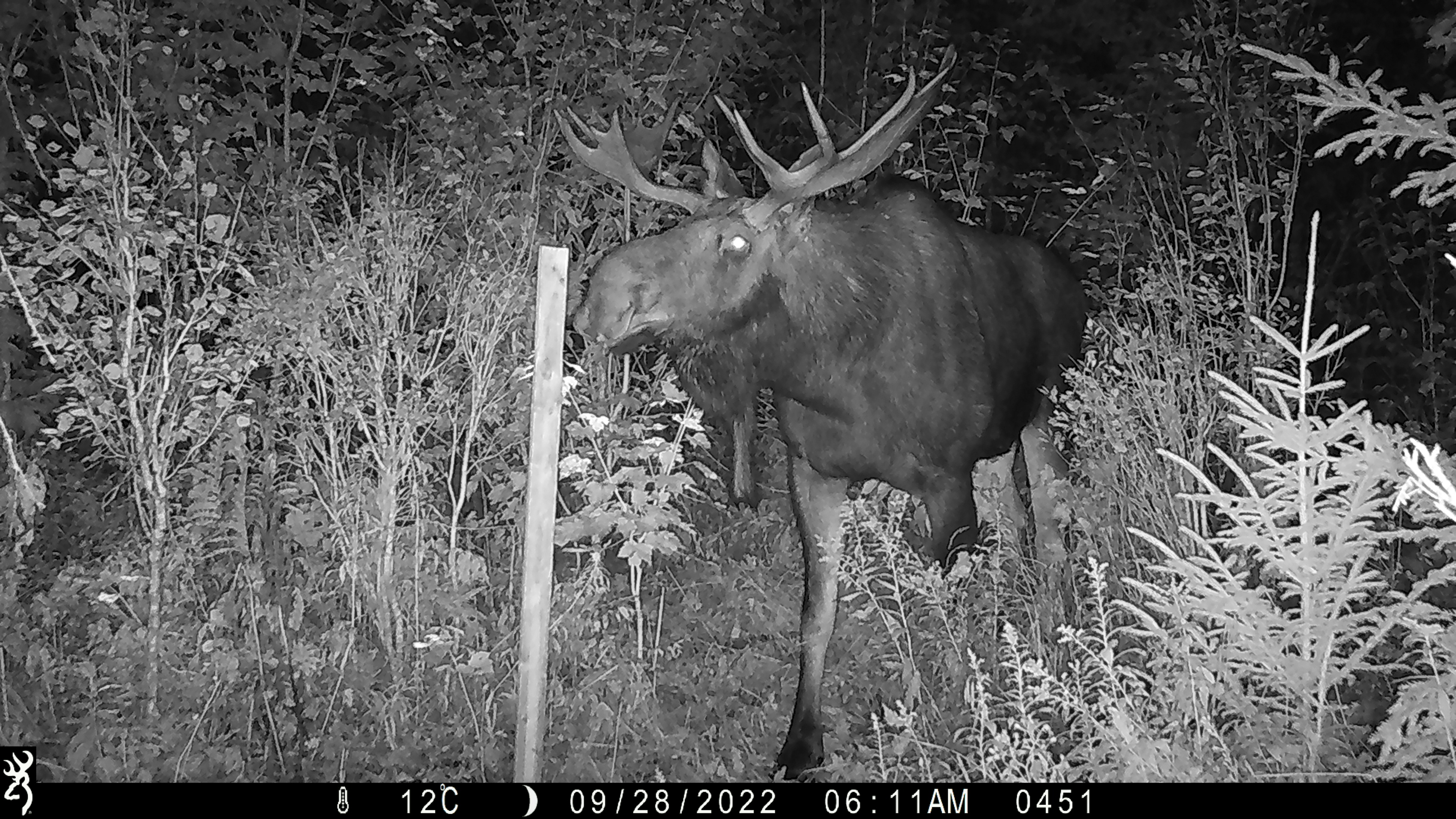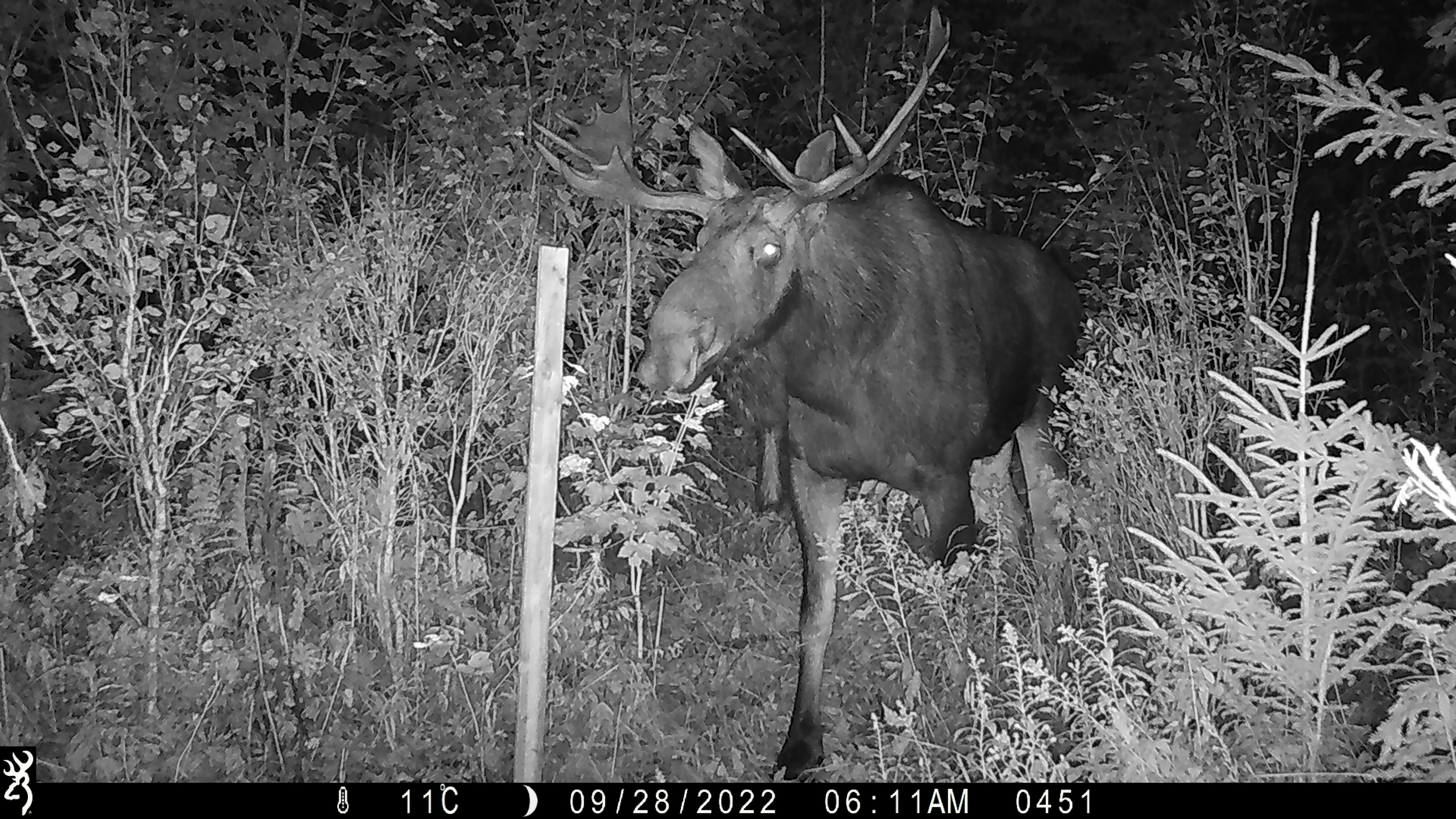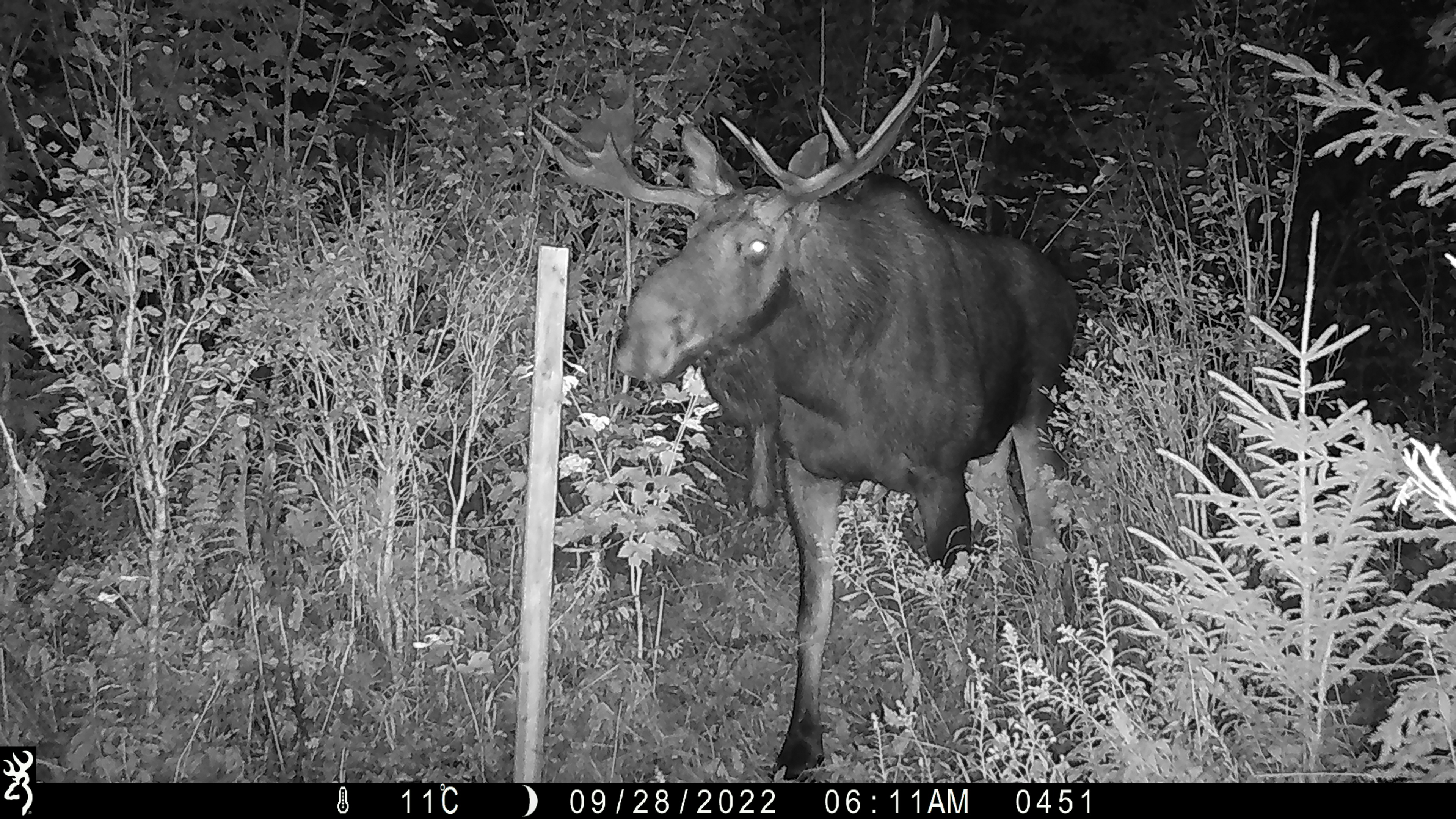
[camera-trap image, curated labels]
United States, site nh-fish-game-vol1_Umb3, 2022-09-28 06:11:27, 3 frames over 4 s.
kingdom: Animalia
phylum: Chordata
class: Mammalia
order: Artiodactyla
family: Cervidae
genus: Alces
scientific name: Alces alces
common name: moose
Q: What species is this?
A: Moose (Alces alces).